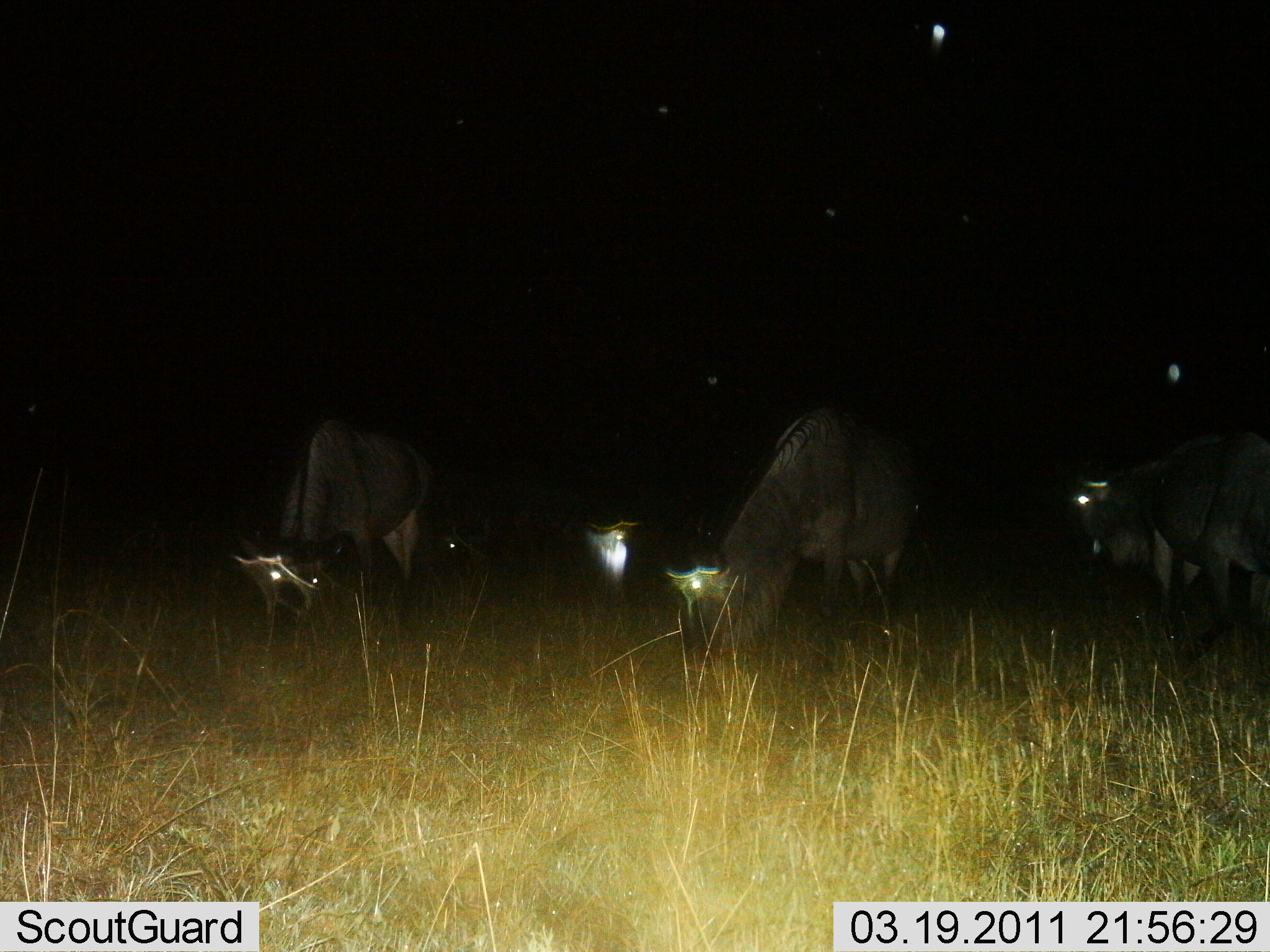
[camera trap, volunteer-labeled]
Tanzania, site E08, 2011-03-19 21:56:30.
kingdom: Animalia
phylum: Chordata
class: Mammalia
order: Artiodactyla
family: Bovidae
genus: Connochaetes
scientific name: Connochaetes taurinus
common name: blue wildebeest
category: wildebeest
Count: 4.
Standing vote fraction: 70%.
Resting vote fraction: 0%.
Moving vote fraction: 10%.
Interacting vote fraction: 0%.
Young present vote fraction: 0%.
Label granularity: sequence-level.